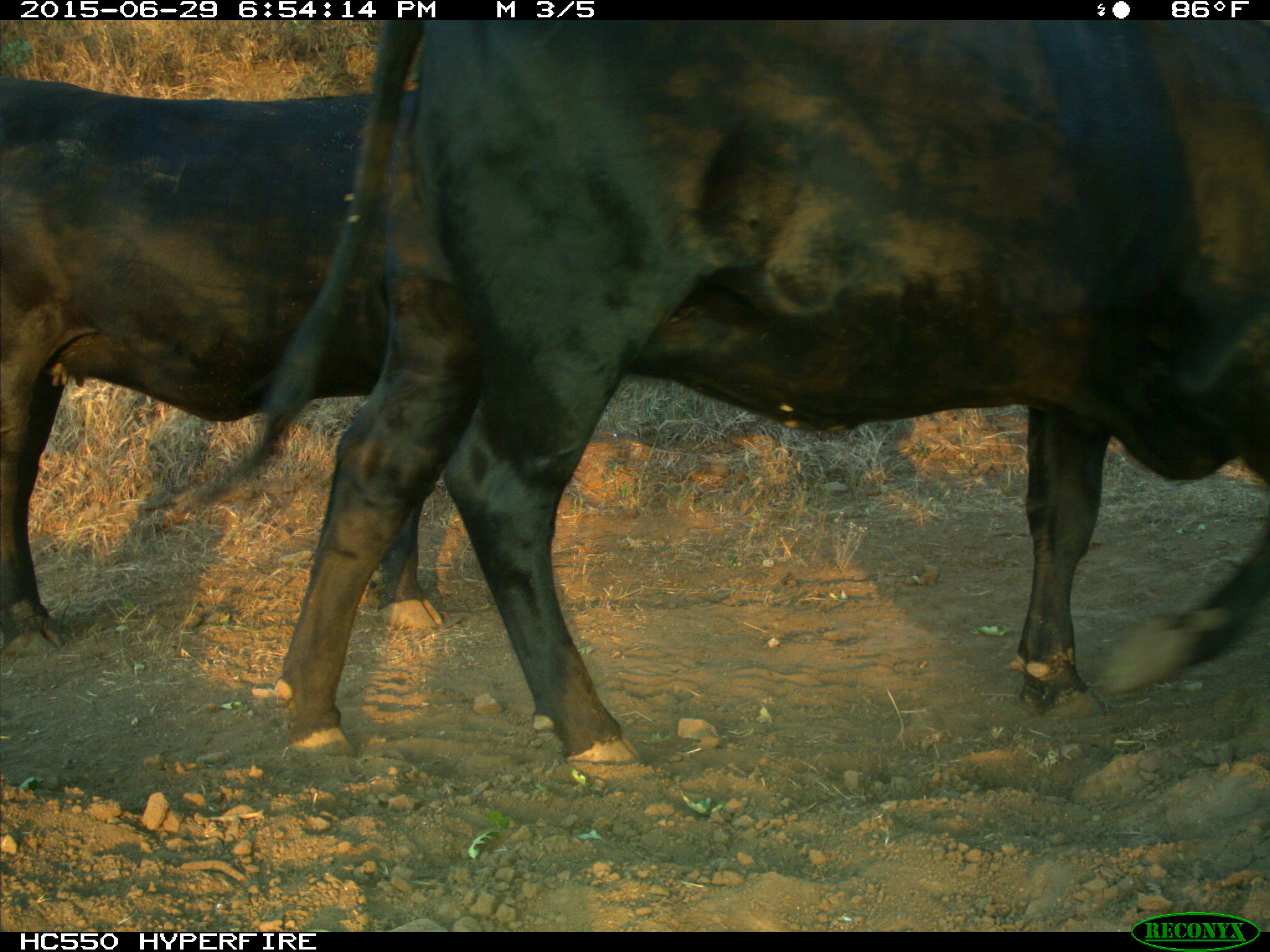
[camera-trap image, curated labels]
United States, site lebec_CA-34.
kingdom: Animalia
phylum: Chordata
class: Mammalia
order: Artiodactyla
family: Bovidae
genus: Bos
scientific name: Bos taurus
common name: domestic cow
Bos taurus (domestic cow).